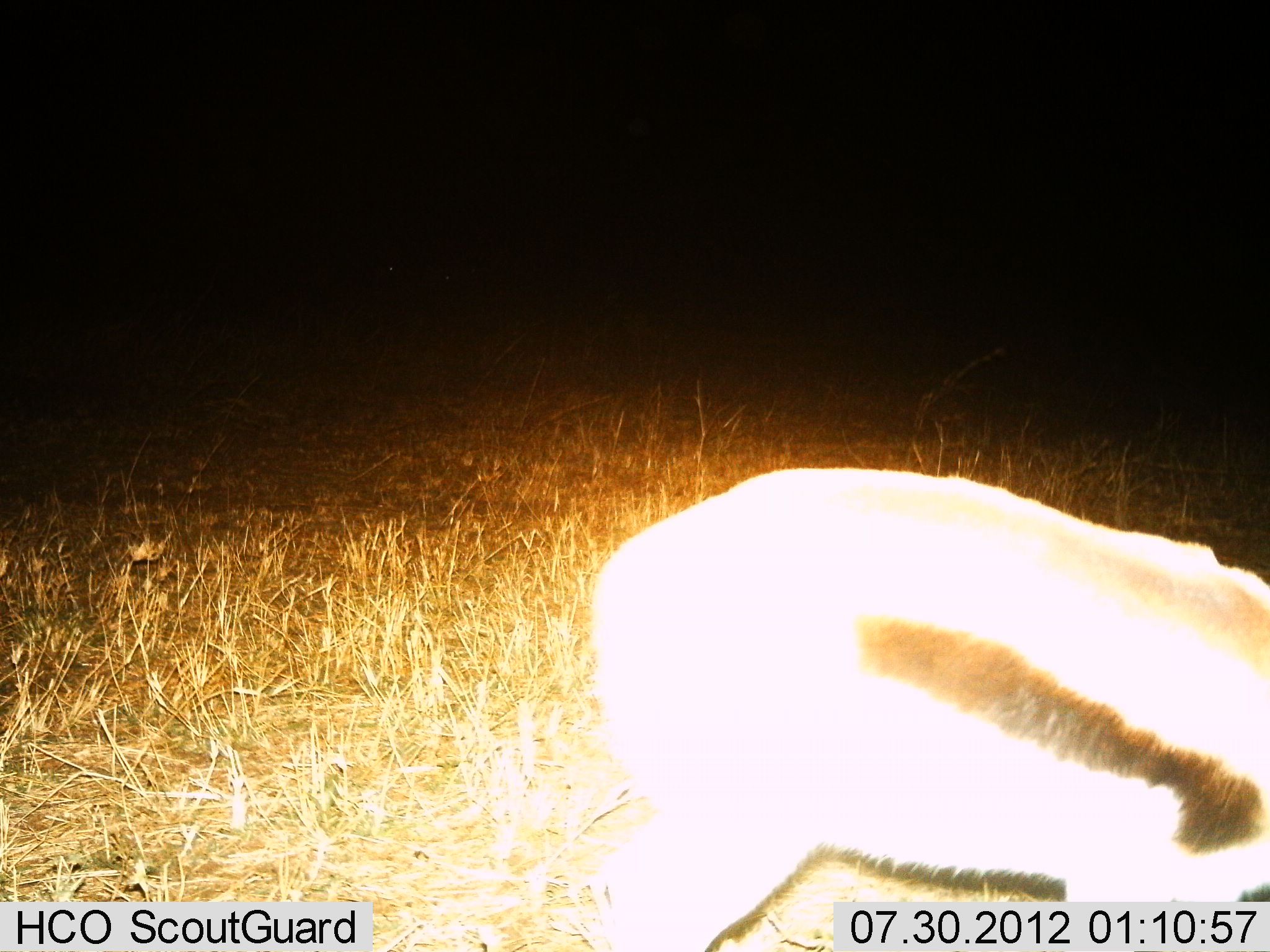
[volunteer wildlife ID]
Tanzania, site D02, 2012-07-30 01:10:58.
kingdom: Animalia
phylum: Chordata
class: Mammalia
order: Artiodactyla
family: Bovidae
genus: Eudorcas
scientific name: Eudorcas thomsonii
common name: thomson's gazelle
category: gazellethomsons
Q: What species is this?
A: Gazellethomsons (thomson's gazelle) (Eudorcas thomsonii).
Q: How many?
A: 1.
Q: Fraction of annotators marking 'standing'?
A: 90%.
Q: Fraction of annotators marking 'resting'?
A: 0%.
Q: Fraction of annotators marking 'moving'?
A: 20%.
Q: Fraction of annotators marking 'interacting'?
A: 0%.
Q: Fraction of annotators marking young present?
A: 0%.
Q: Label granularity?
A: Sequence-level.